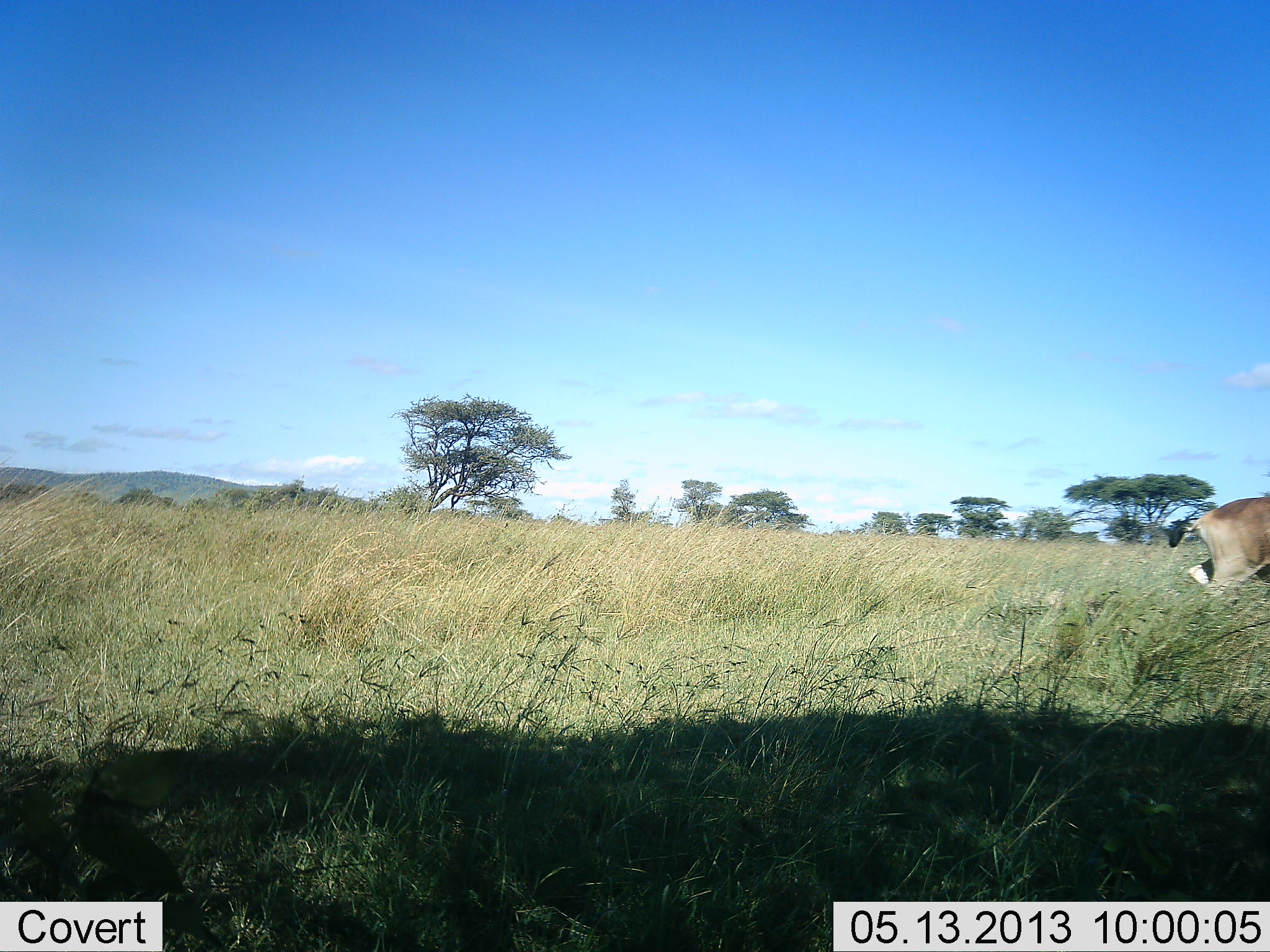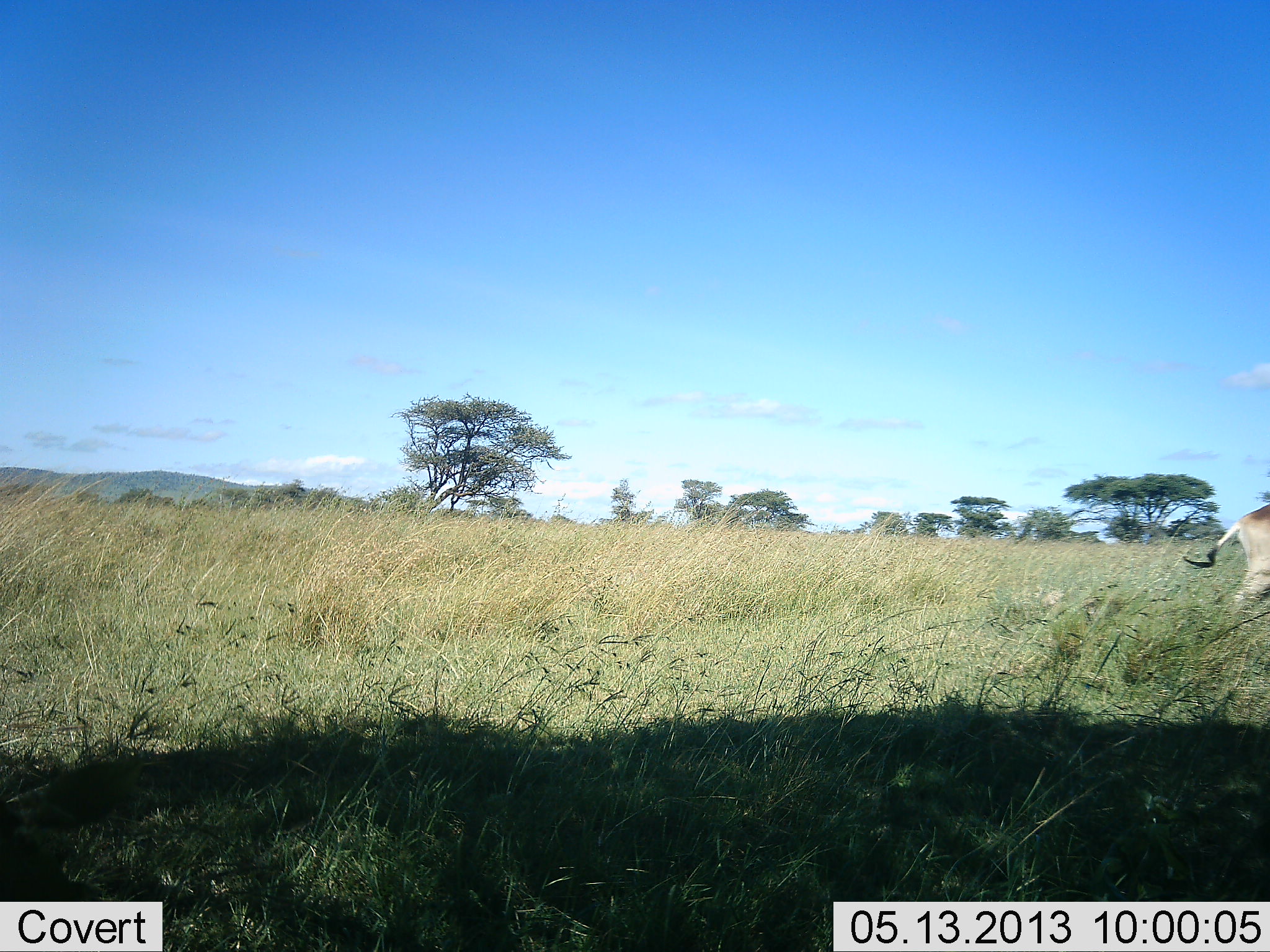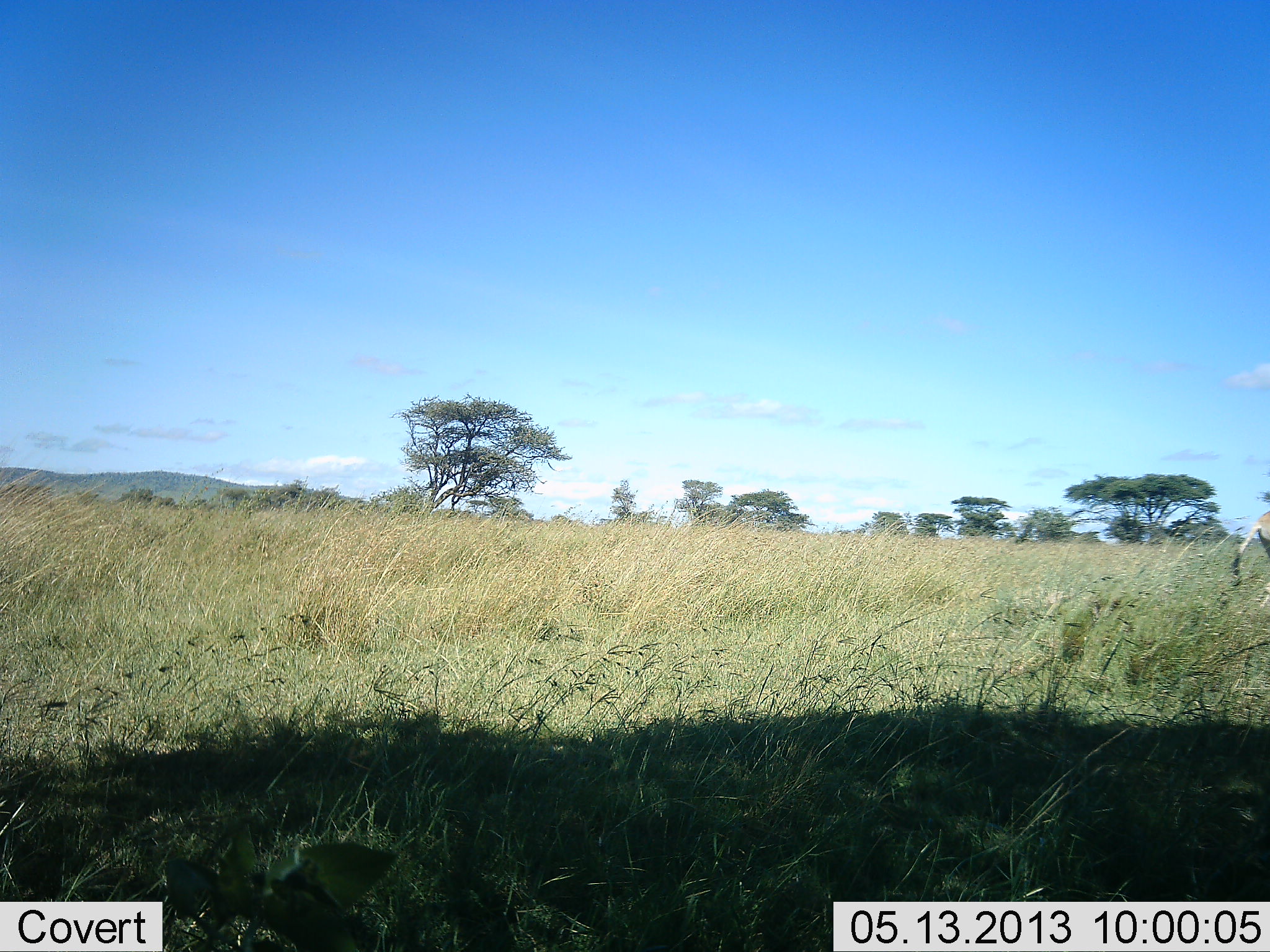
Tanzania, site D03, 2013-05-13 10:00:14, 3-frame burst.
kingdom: Animalia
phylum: Chordata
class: Mammalia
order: Artiodactyla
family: Bovidae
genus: Alcelaphus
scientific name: Alcelaphus buselaphus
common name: hartebeest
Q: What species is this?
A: Hartebeest (Alcelaphus buselaphus).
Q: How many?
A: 1.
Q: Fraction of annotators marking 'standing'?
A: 0%.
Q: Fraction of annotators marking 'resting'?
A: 0%.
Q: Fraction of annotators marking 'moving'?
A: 100%.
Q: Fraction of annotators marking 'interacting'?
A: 0%.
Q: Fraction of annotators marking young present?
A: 0%.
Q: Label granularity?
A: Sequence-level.